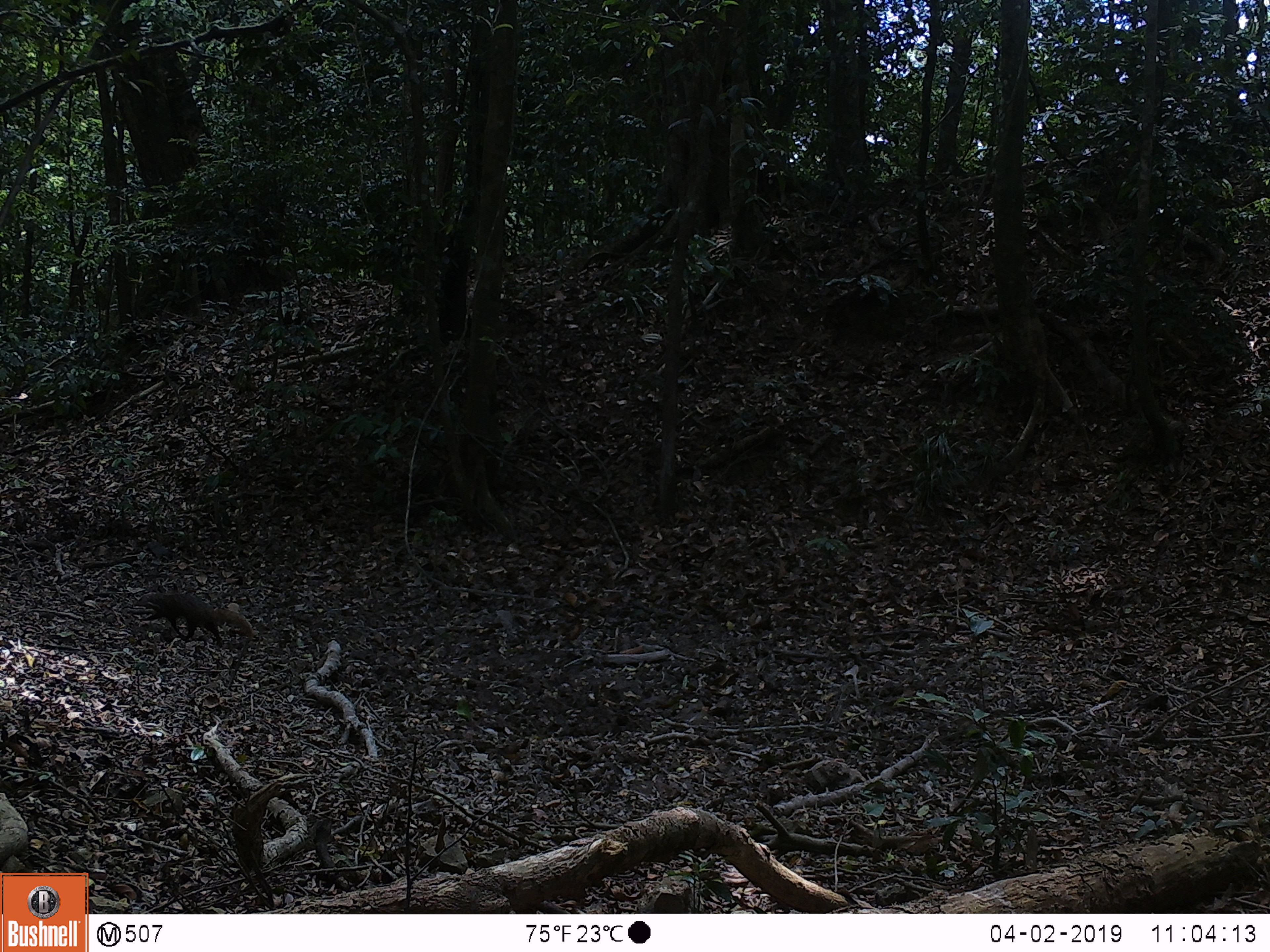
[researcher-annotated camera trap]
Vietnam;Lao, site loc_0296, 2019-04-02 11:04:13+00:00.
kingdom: Animalia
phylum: Chordata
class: Mammalia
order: Carnivora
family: Herpestidae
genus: Urva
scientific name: Urva urva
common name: crab-eating mongoose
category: crab eating mongoose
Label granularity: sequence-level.